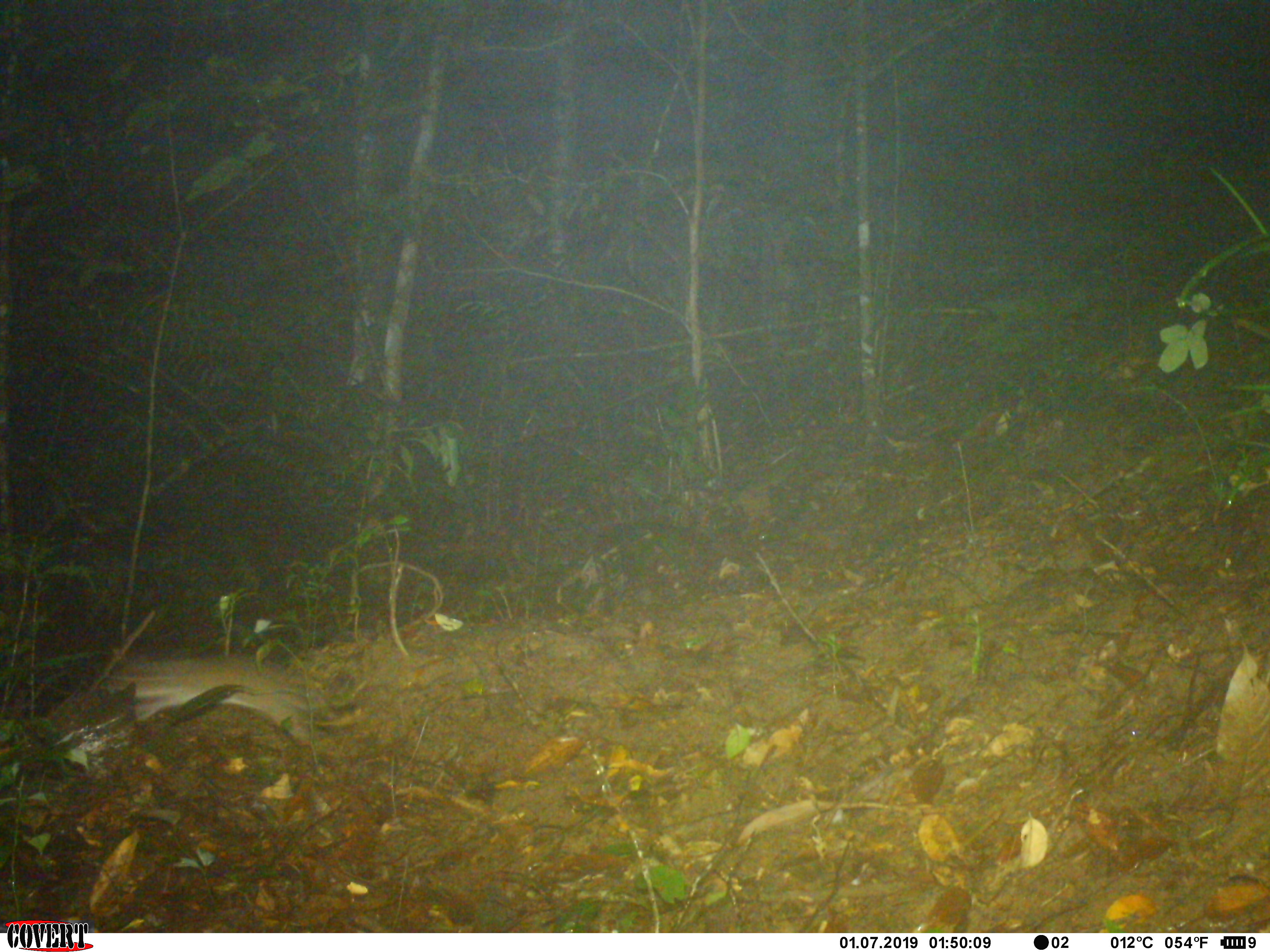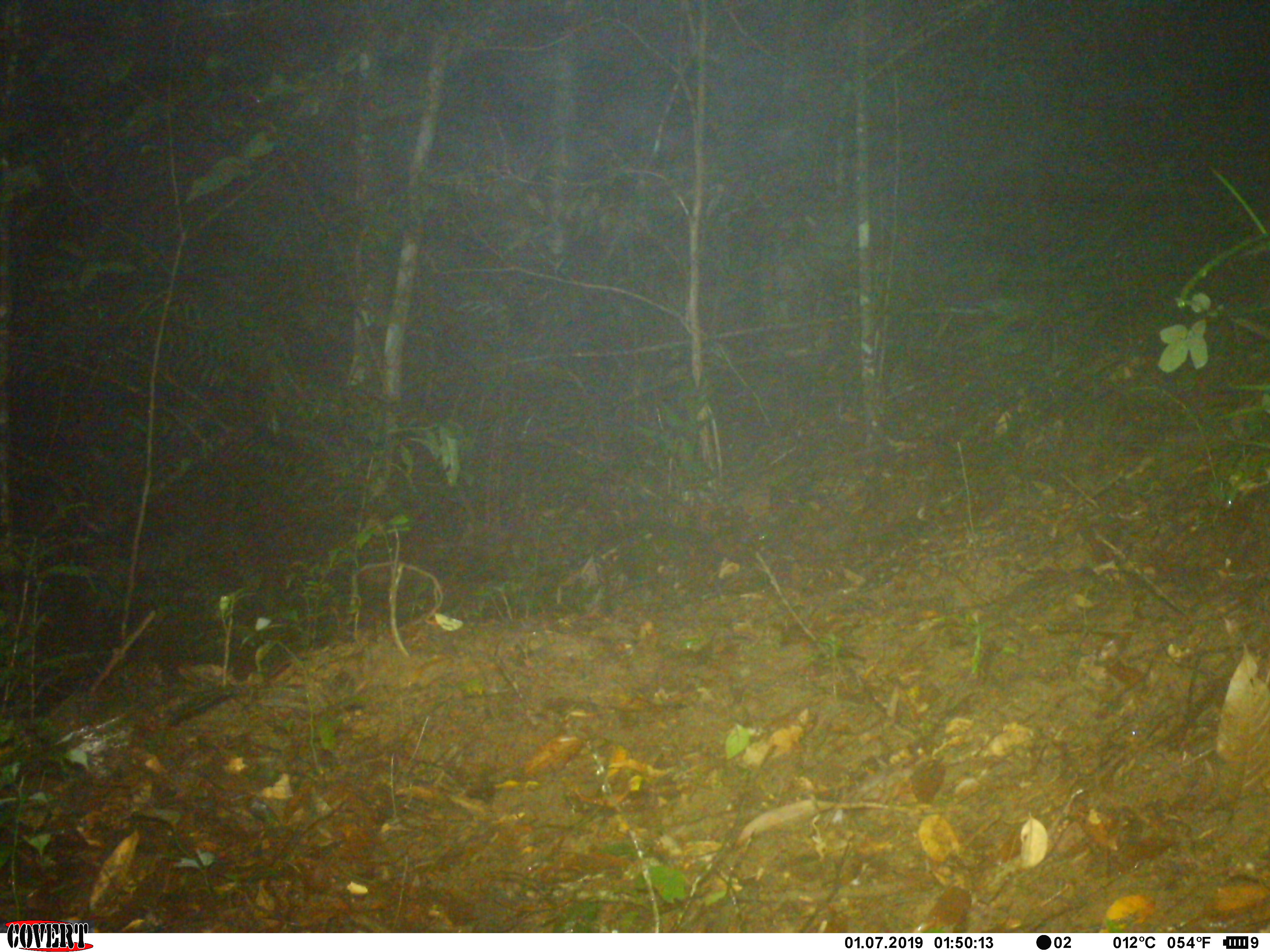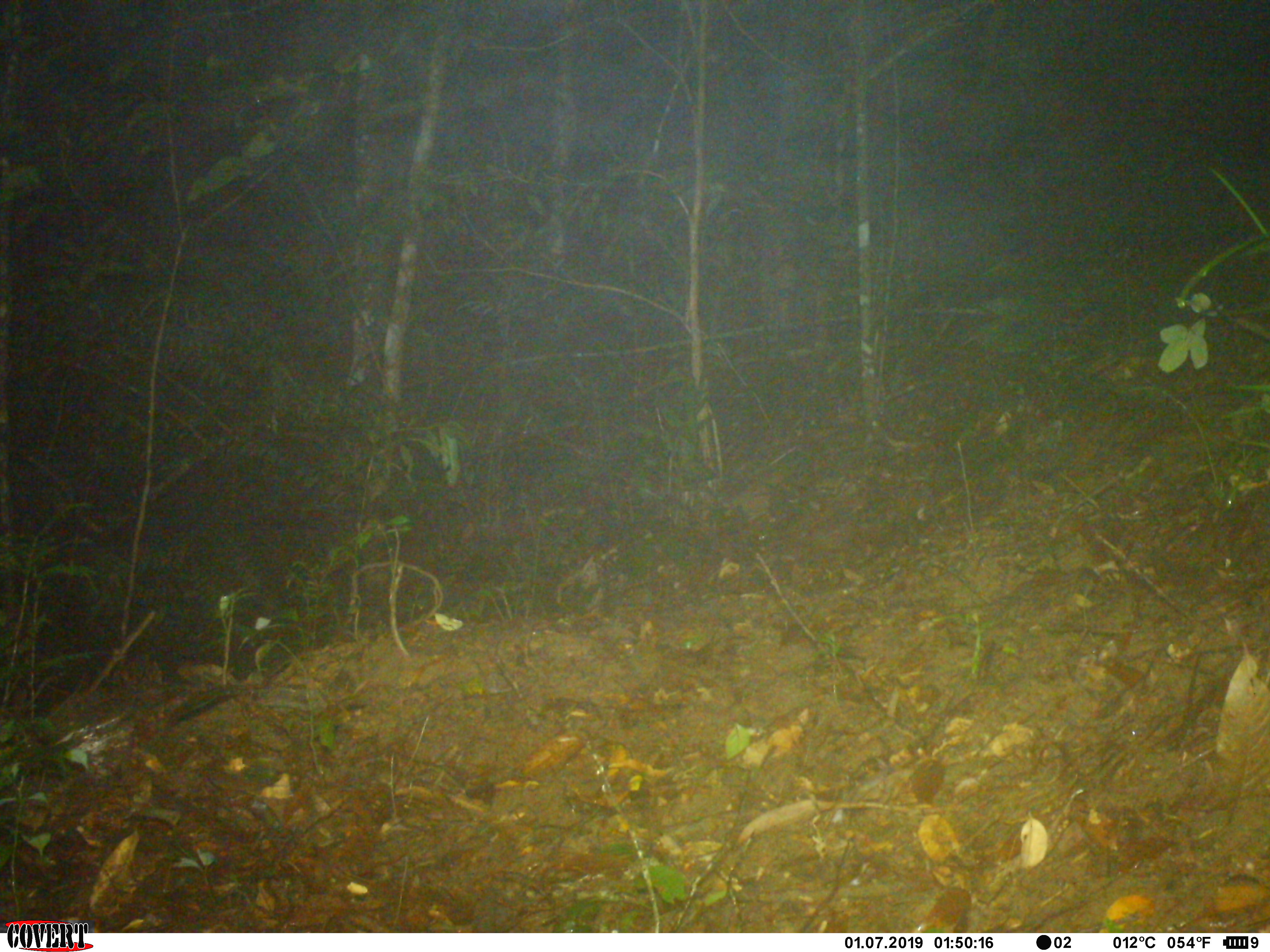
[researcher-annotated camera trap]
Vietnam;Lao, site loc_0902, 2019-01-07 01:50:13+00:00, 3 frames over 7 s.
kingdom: Animalia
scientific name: Animalia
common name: animal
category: unidentified animal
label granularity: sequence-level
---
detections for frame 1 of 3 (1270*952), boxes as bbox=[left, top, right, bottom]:
unidentified animal: bbox=[36, 650, 371, 756]